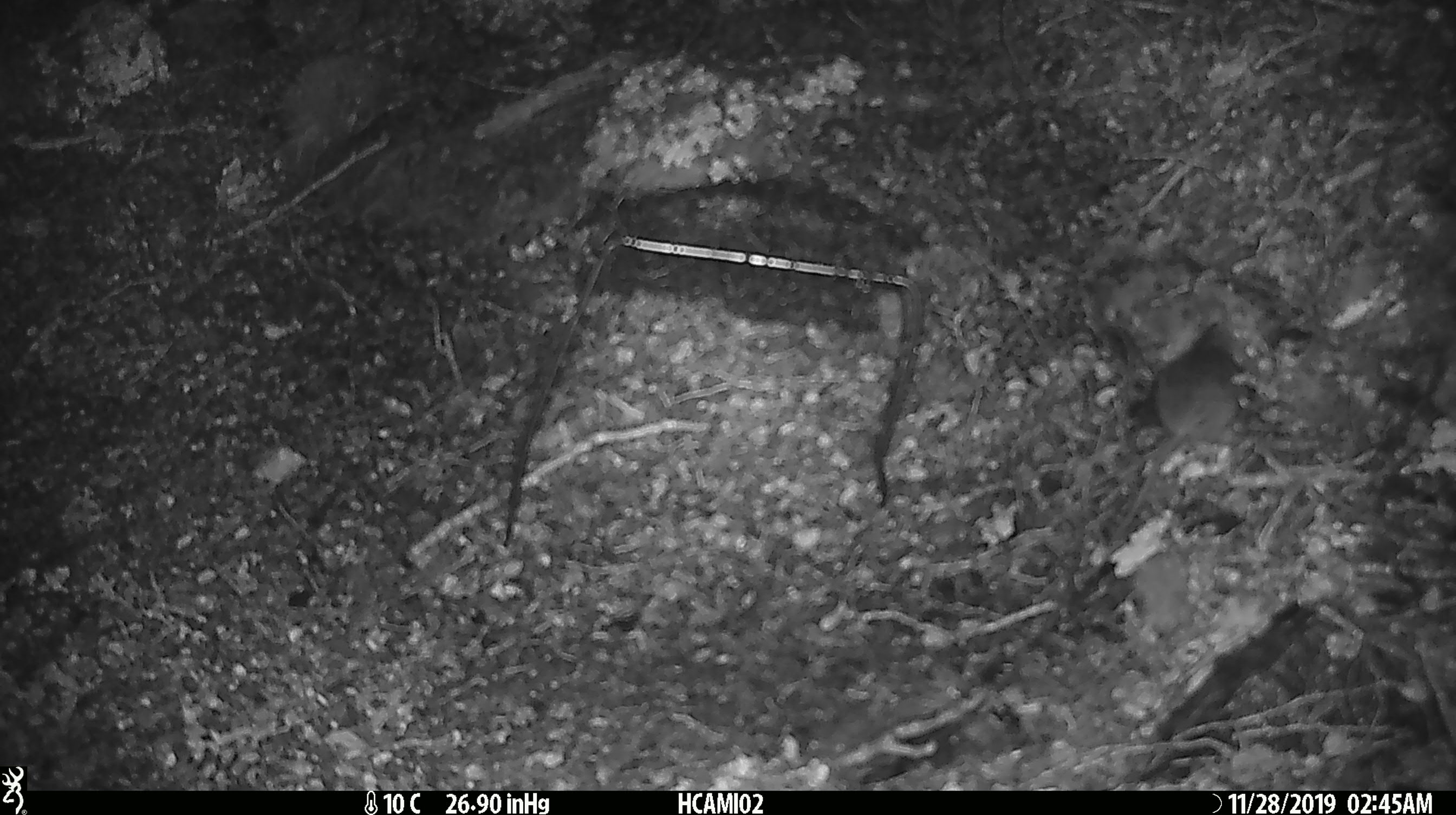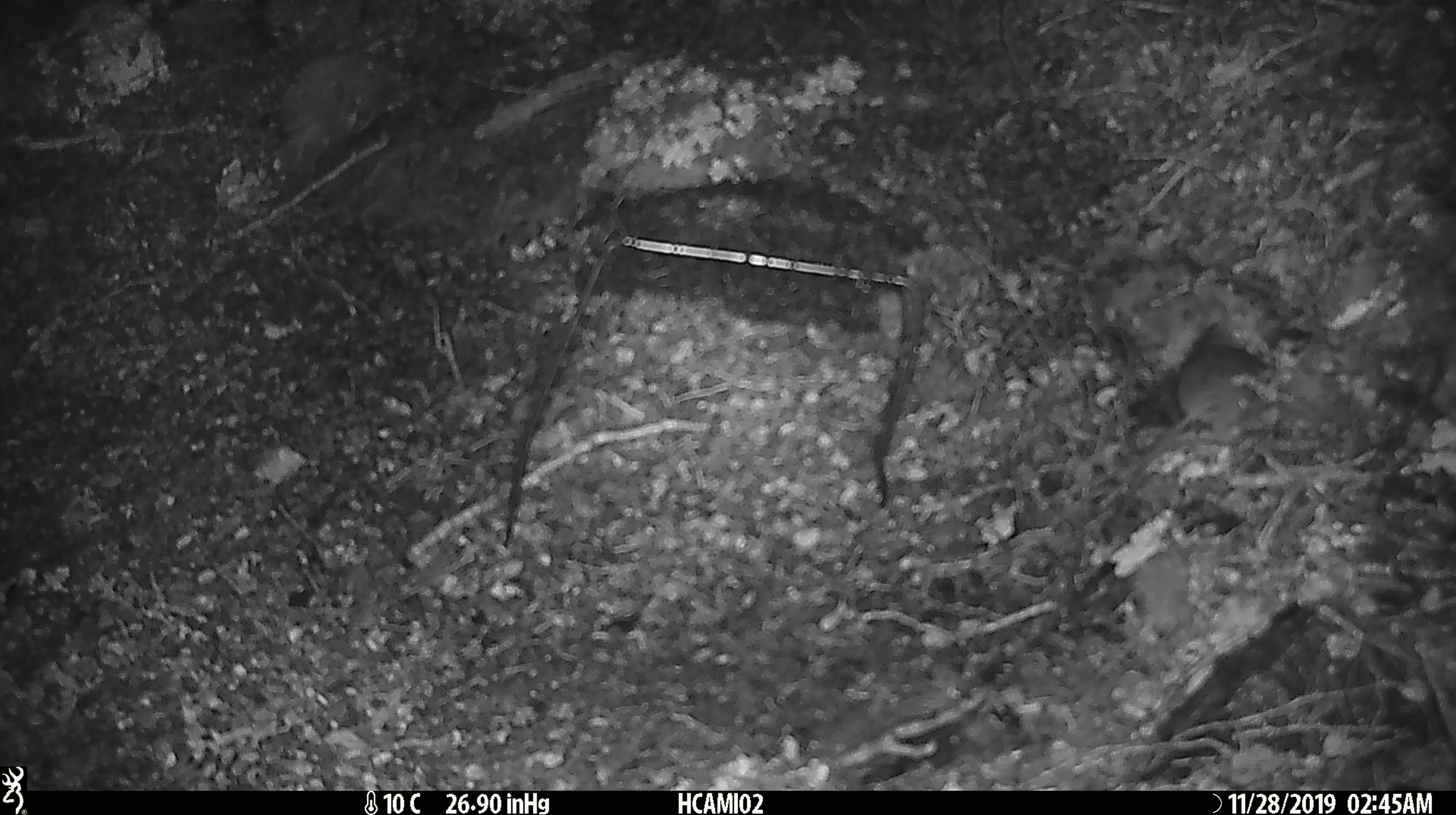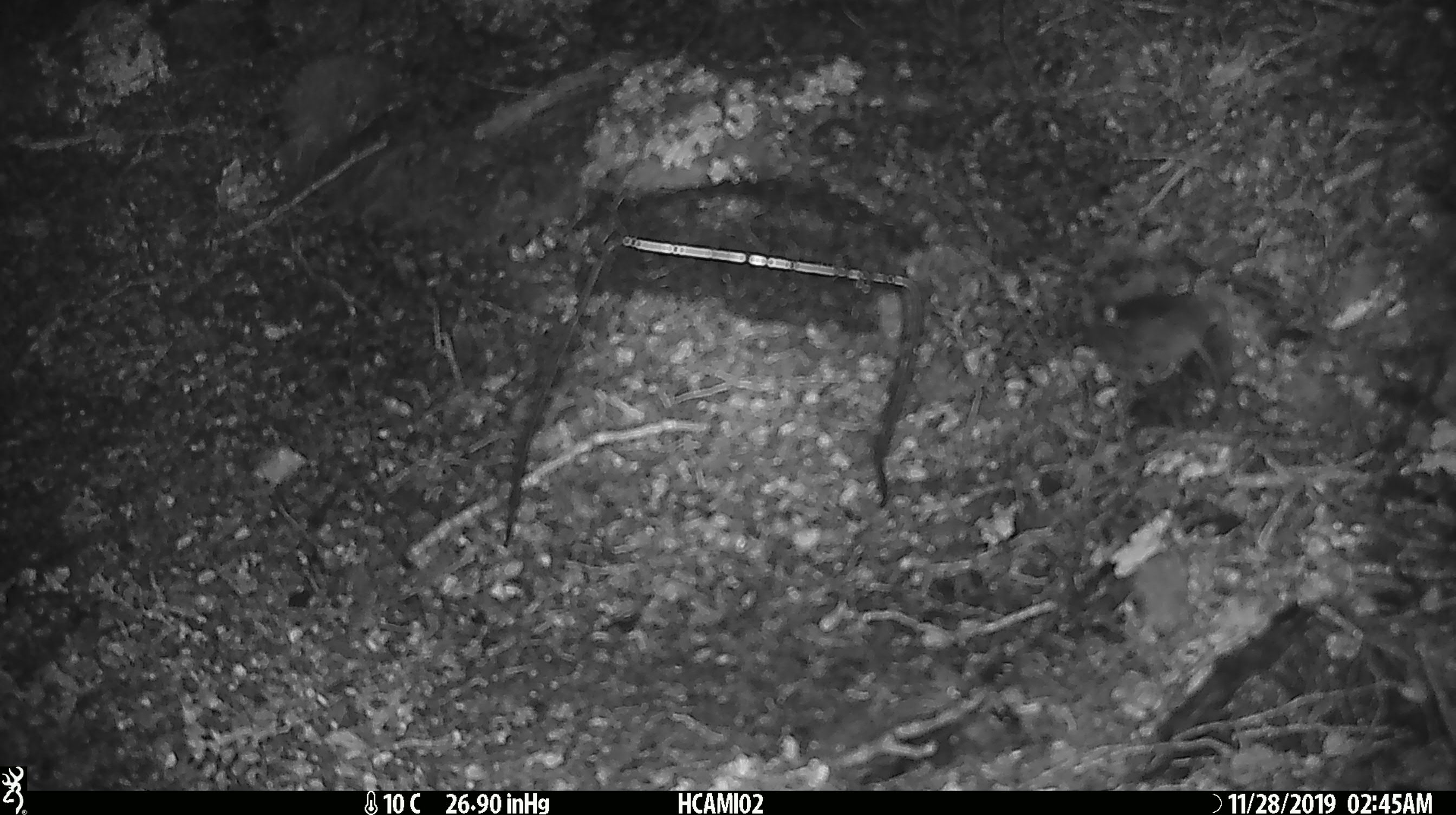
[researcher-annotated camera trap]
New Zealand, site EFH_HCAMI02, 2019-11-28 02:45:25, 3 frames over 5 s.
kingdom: Animalia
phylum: Chordata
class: Mammalia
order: Rodentia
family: Muridae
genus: Mus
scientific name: Mus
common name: mouse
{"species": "mouse (Mus)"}